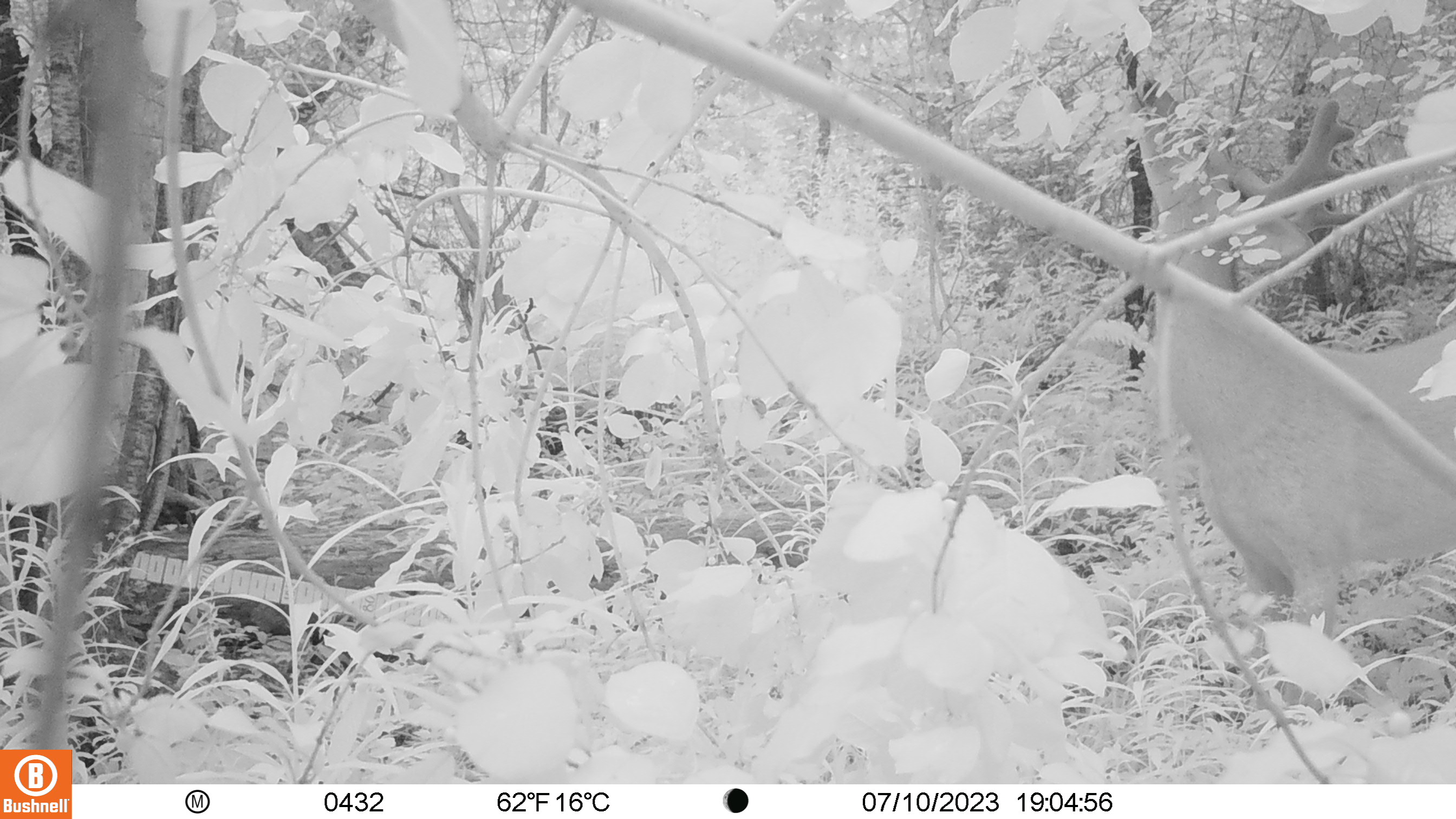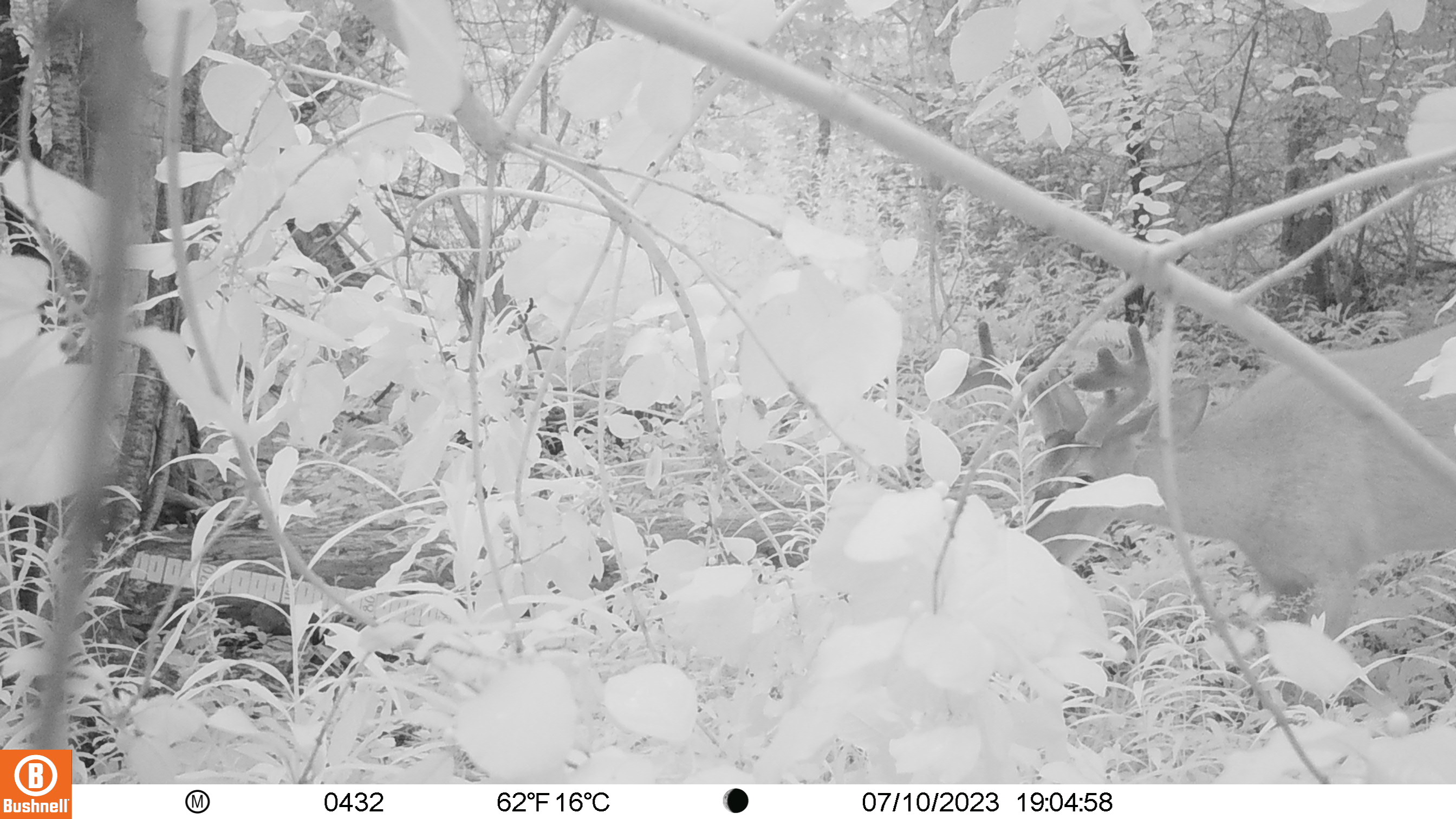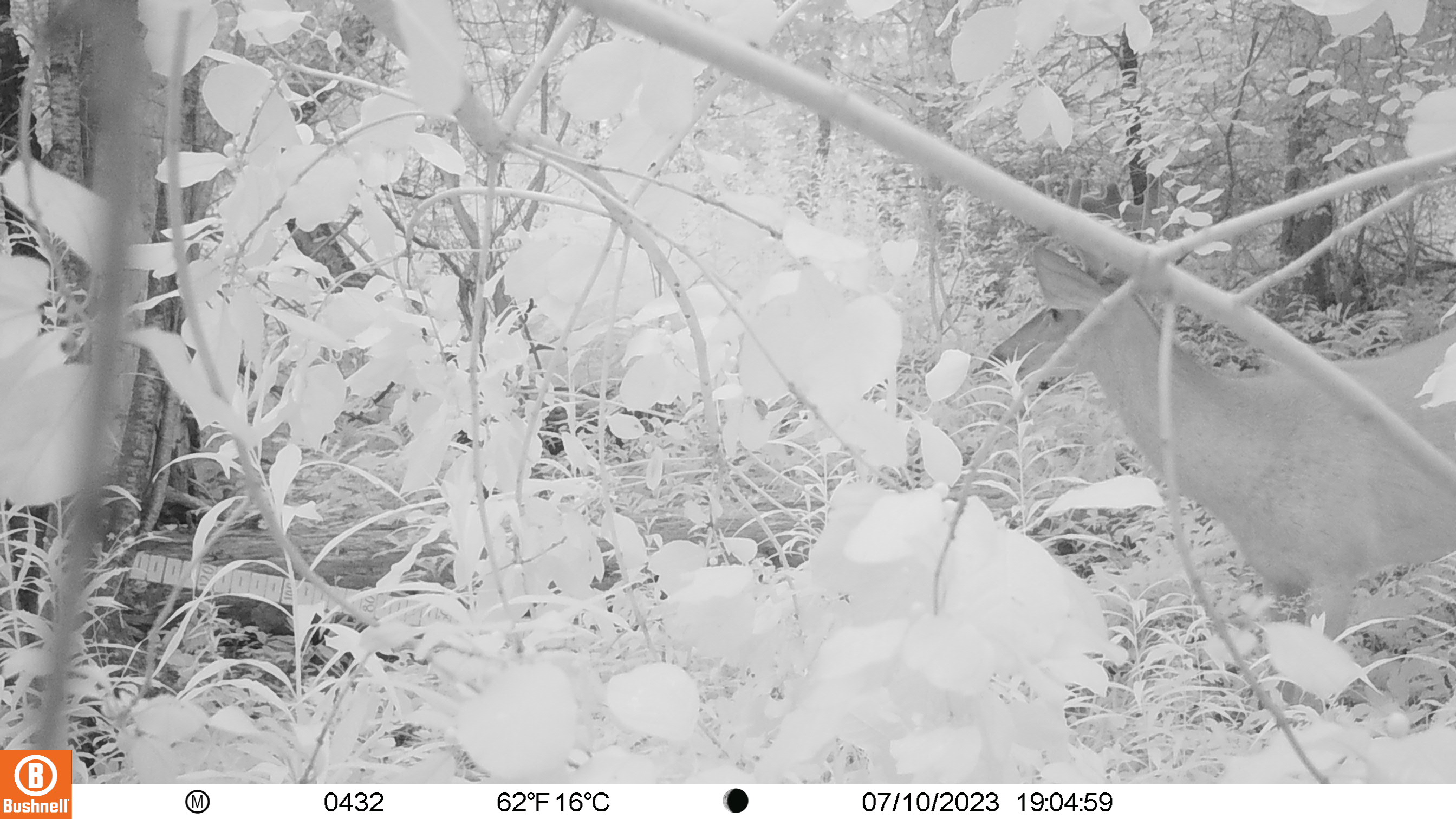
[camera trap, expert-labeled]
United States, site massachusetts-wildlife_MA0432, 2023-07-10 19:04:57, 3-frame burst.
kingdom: Animalia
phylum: Chordata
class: Mammalia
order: Artiodactyla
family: Cervidae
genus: Odocoileus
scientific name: Odocoileus virginianus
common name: white-tailed deer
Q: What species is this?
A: White-tailed deer (Odocoileus virginianus).